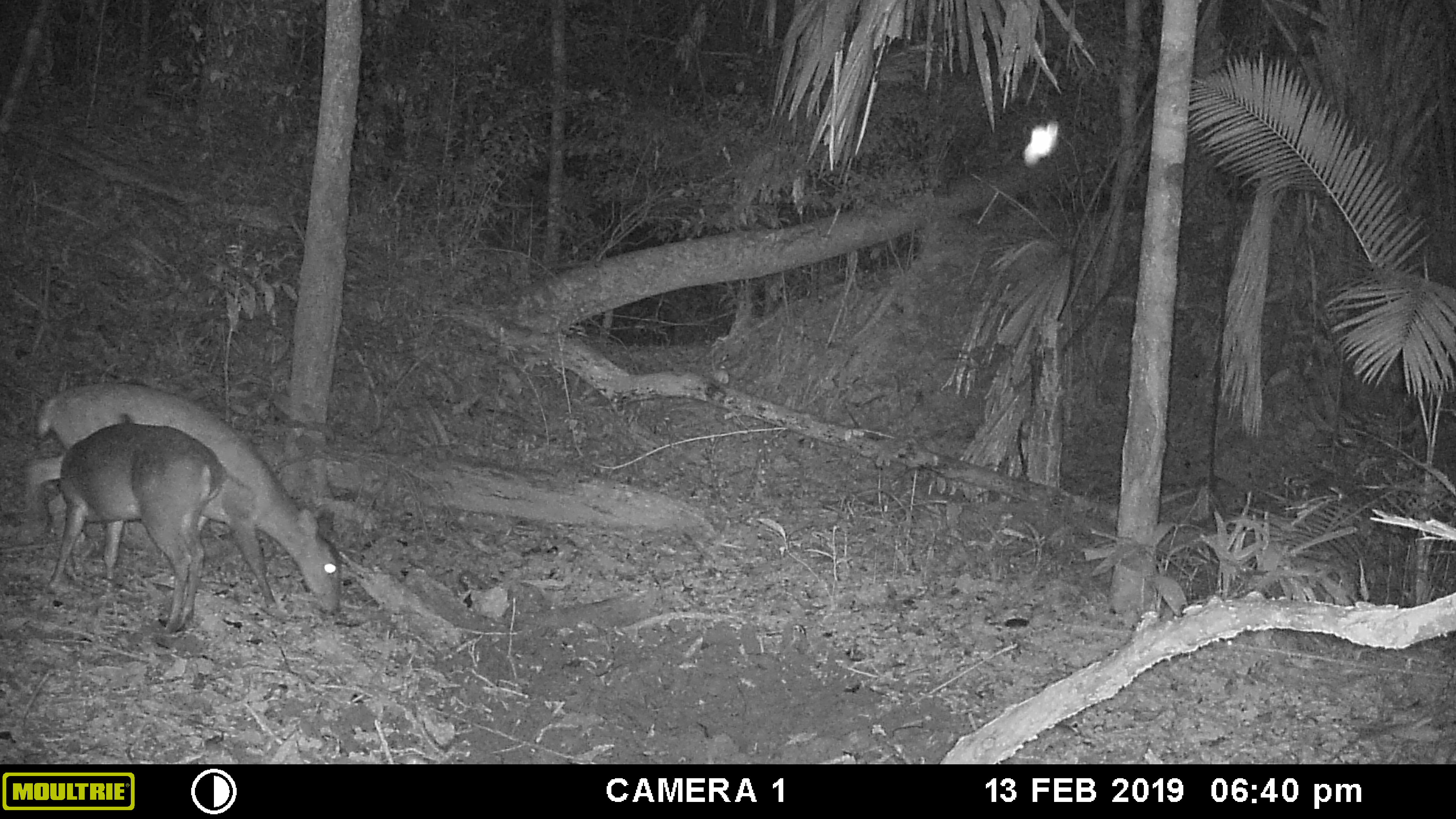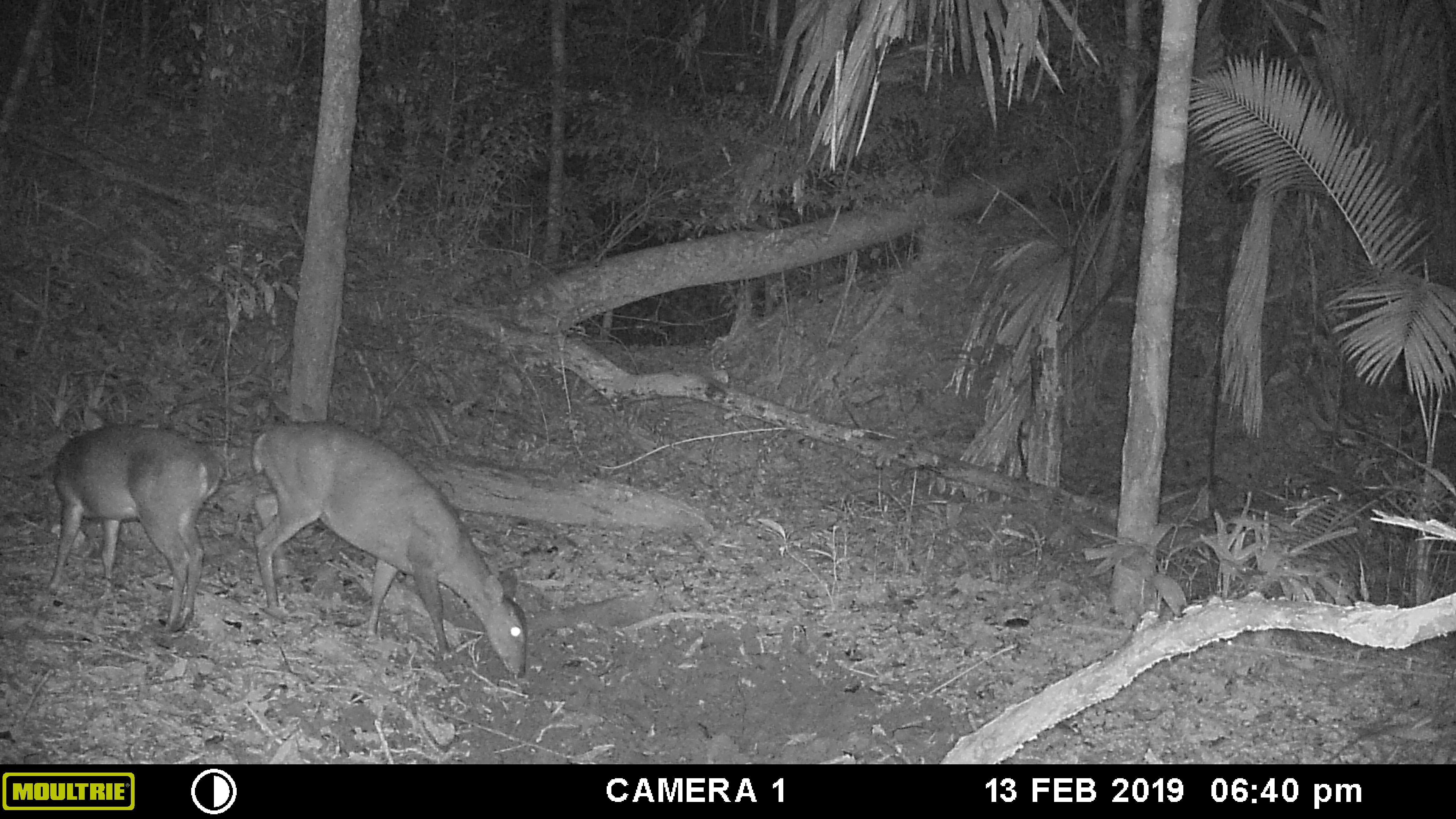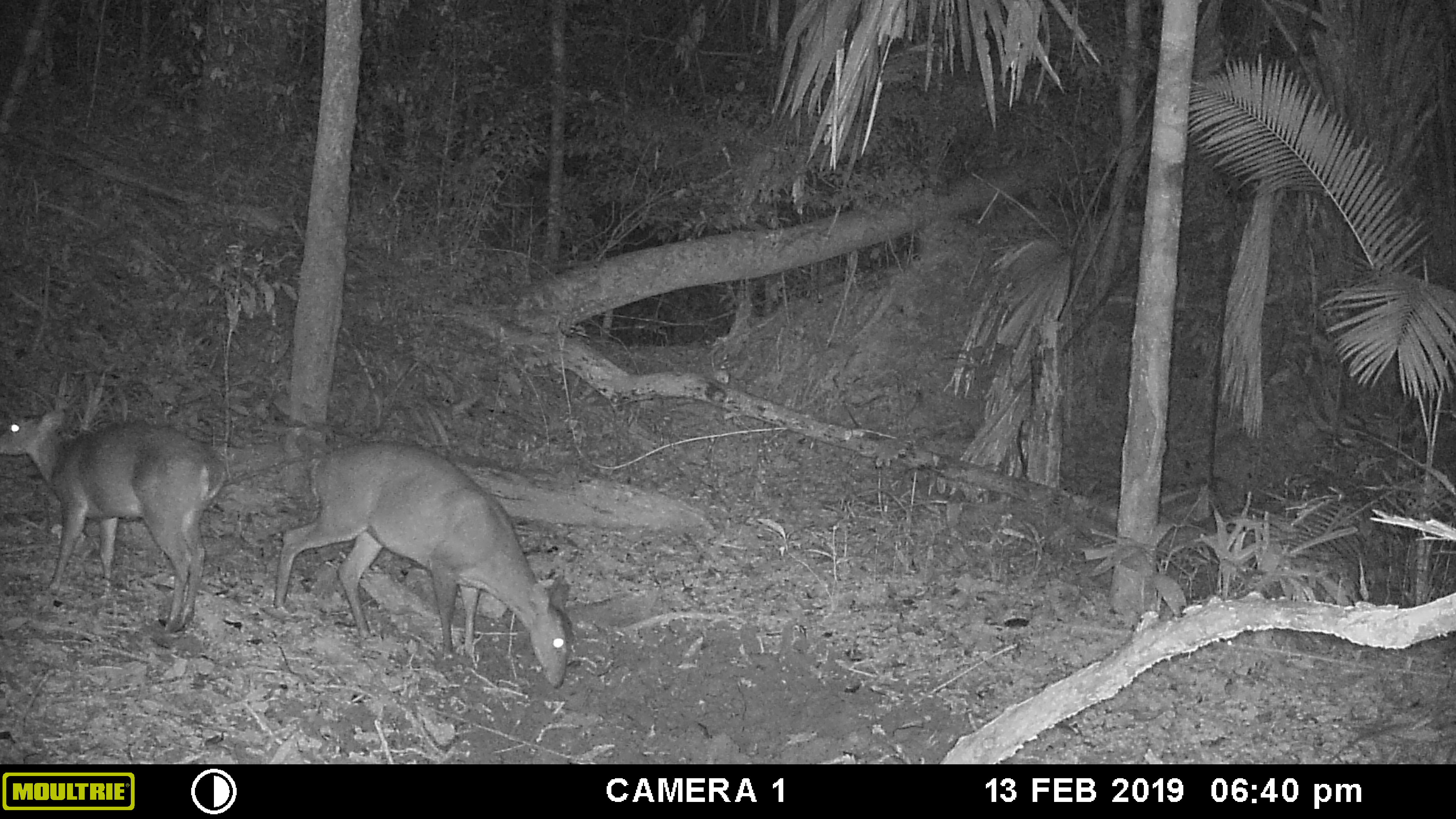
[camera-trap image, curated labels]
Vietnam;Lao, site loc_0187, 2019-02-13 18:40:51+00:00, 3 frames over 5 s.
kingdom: Animalia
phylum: Chordata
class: Mammalia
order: Artiodactyla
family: Cervidae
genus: Muntiacus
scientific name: Muntiacus vuquangensis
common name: large-antlered muntjac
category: large antlered muntjac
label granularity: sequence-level